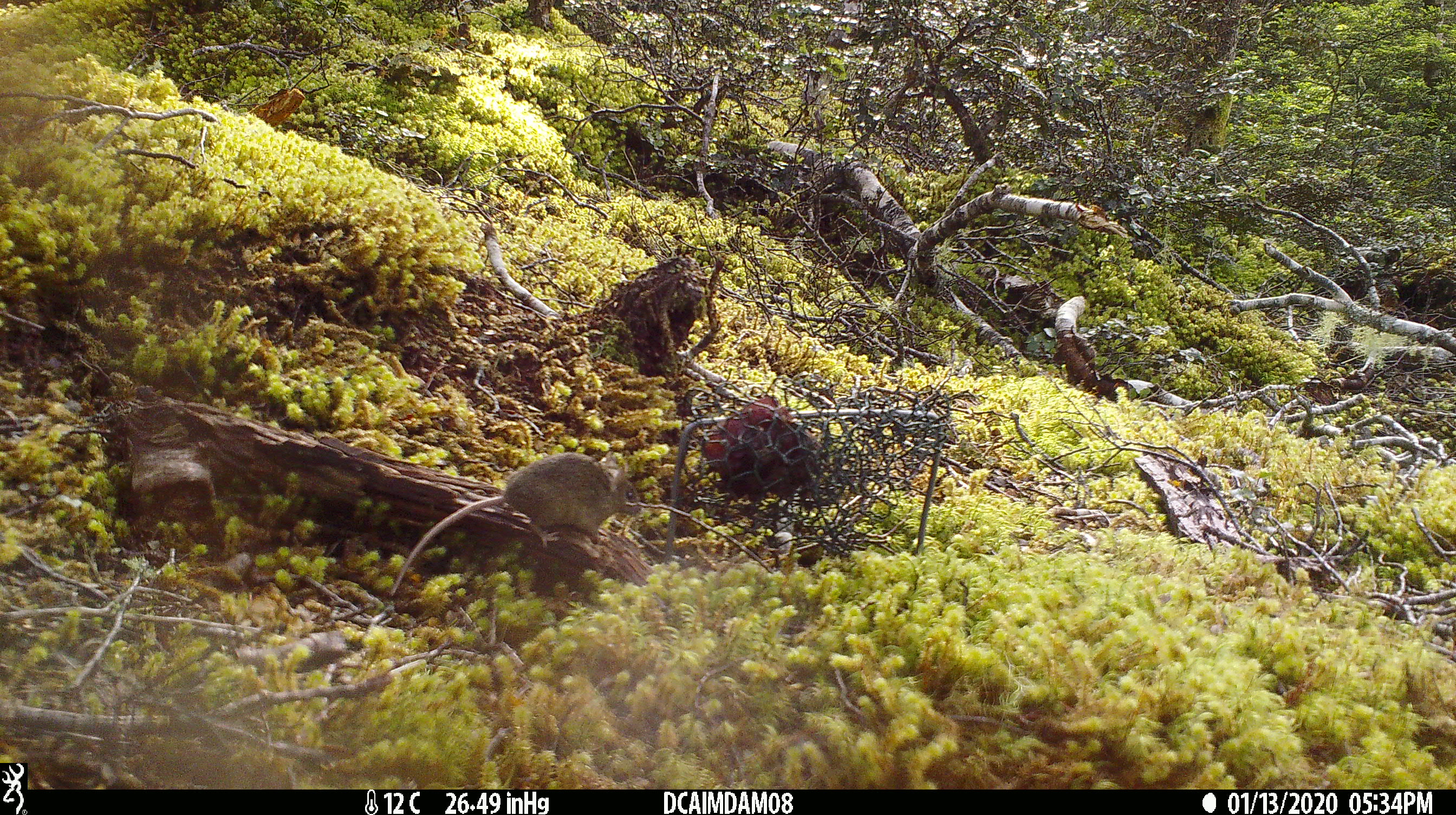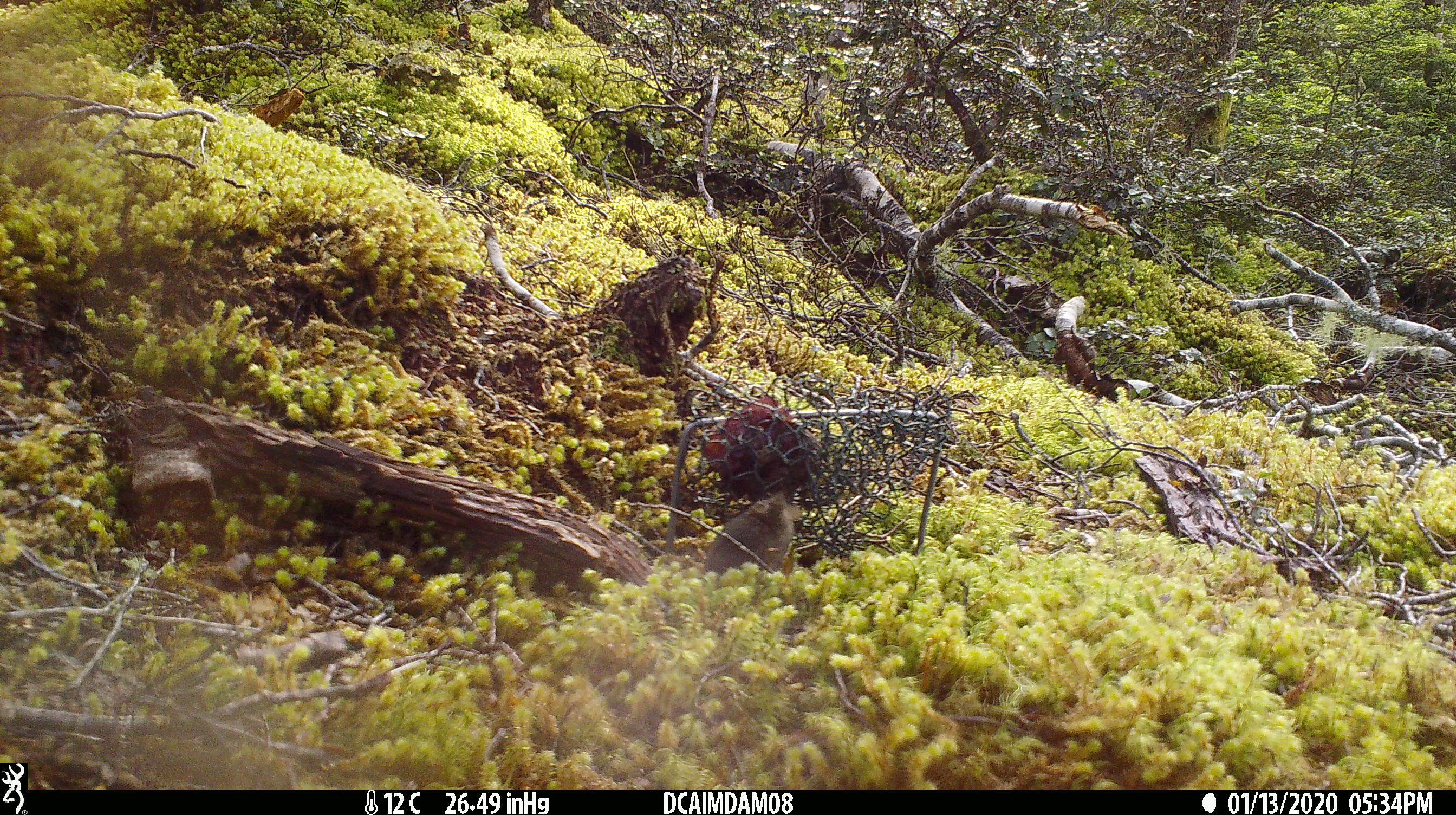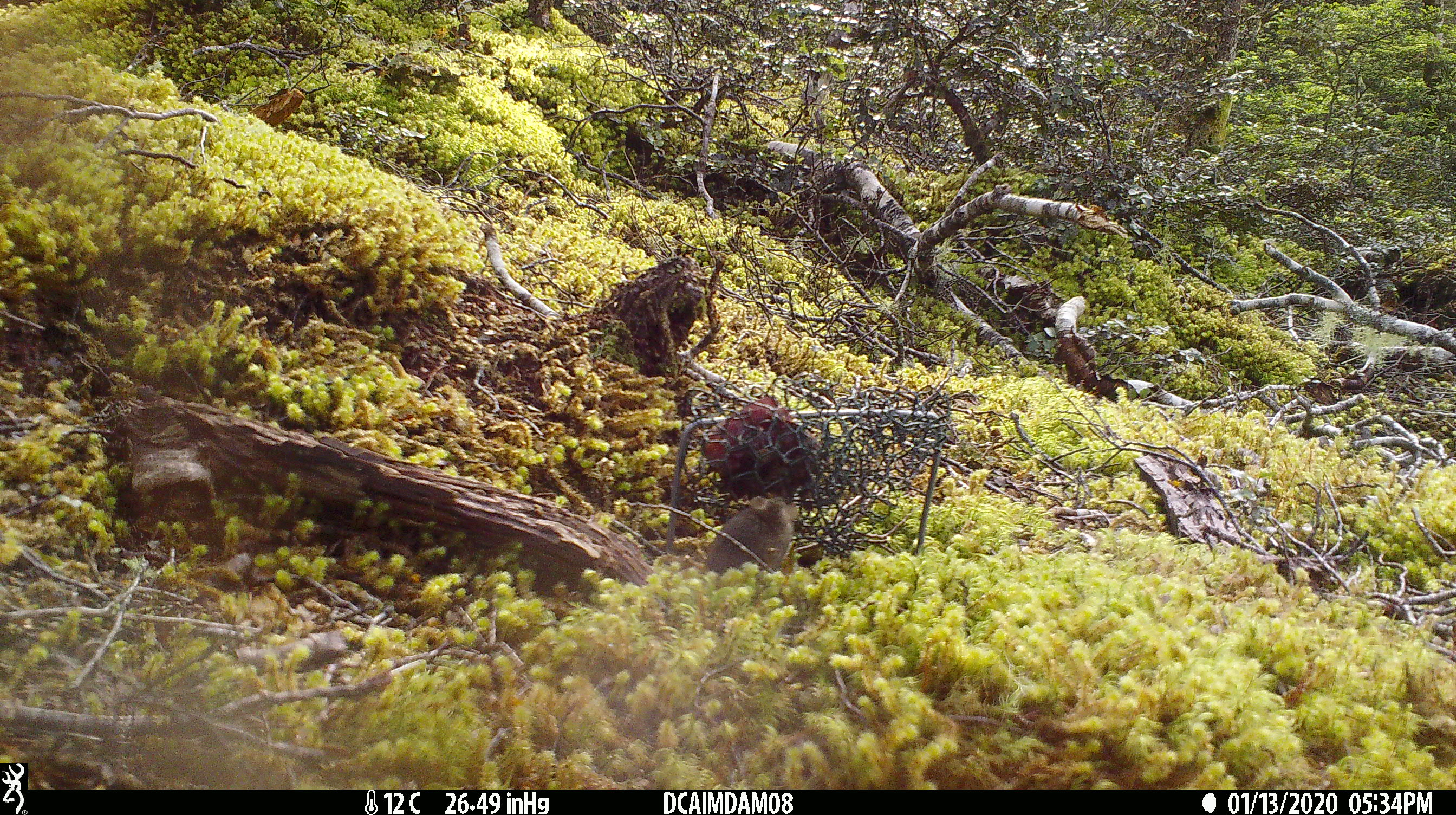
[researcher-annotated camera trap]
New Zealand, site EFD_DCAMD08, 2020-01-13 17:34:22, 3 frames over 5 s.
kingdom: Animalia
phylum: Chordata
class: Mammalia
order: Rodentia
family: Muridae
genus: Mus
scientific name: Mus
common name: mouse